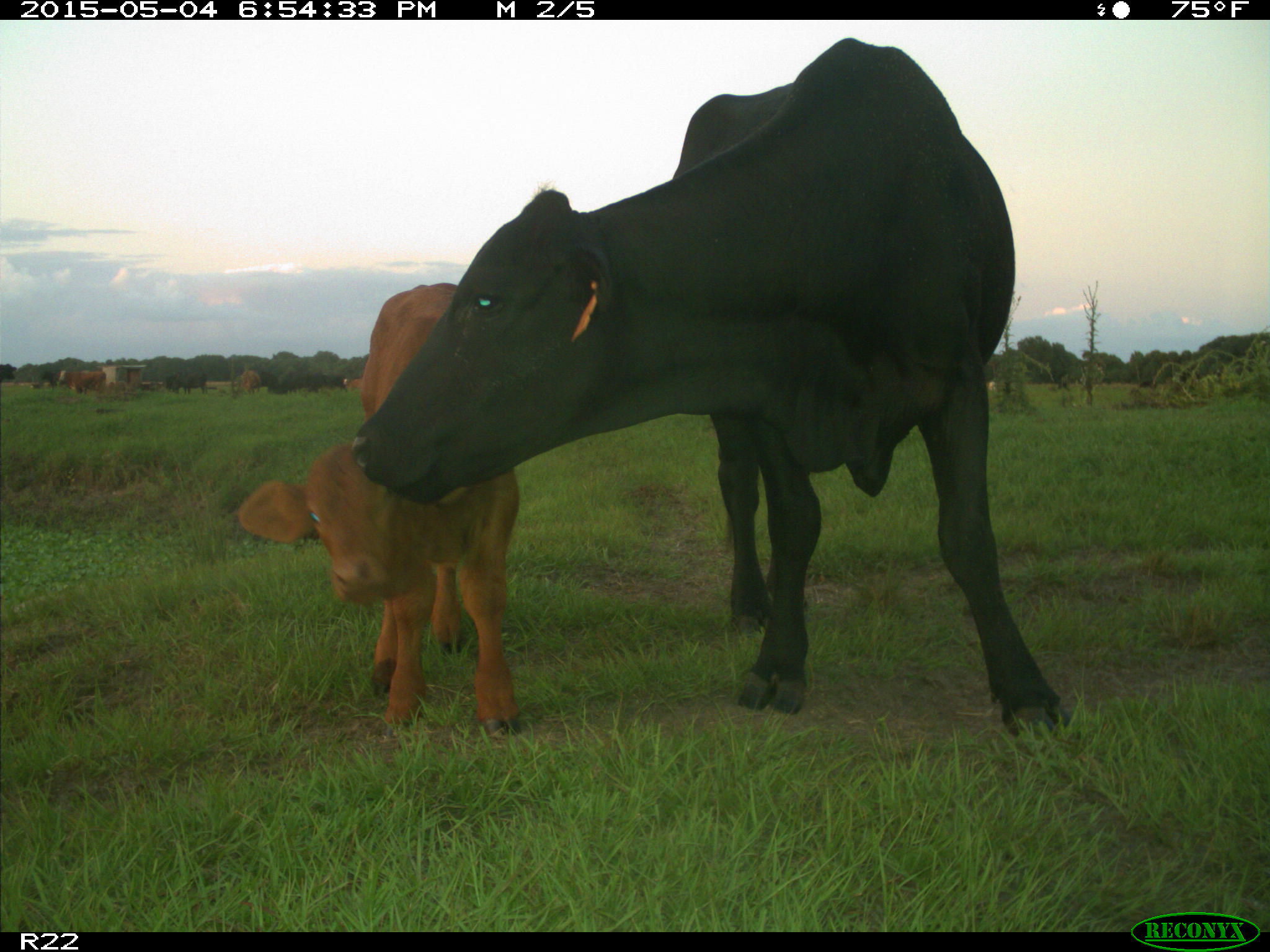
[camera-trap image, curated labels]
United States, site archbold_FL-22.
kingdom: Animalia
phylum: Chordata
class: Mammalia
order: Artiodactyla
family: Bovidae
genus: Bos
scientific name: Bos taurus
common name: domestic cow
Bos taurus (domestic cow).